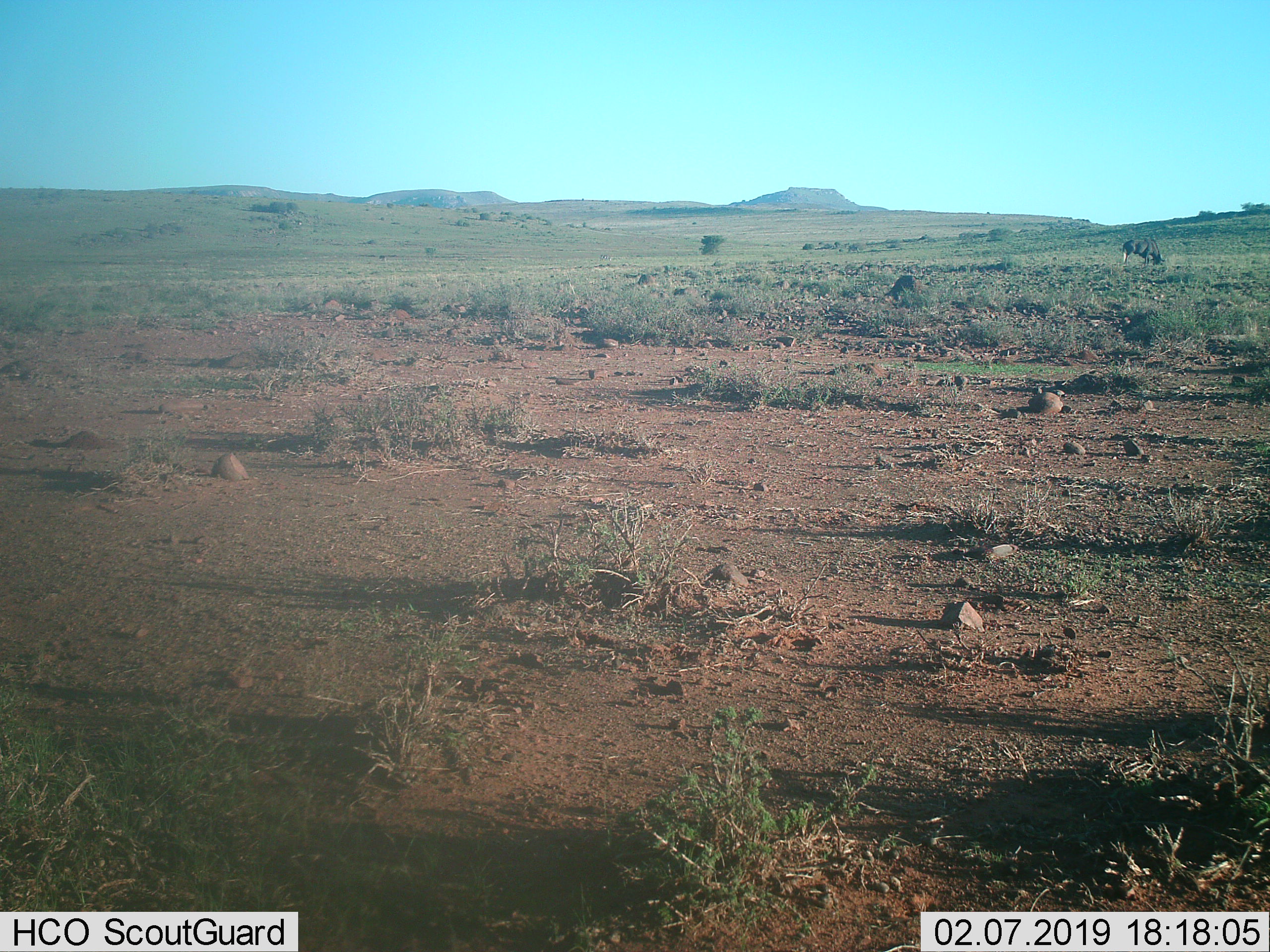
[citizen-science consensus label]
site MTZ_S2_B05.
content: unidentified animal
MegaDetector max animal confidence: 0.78